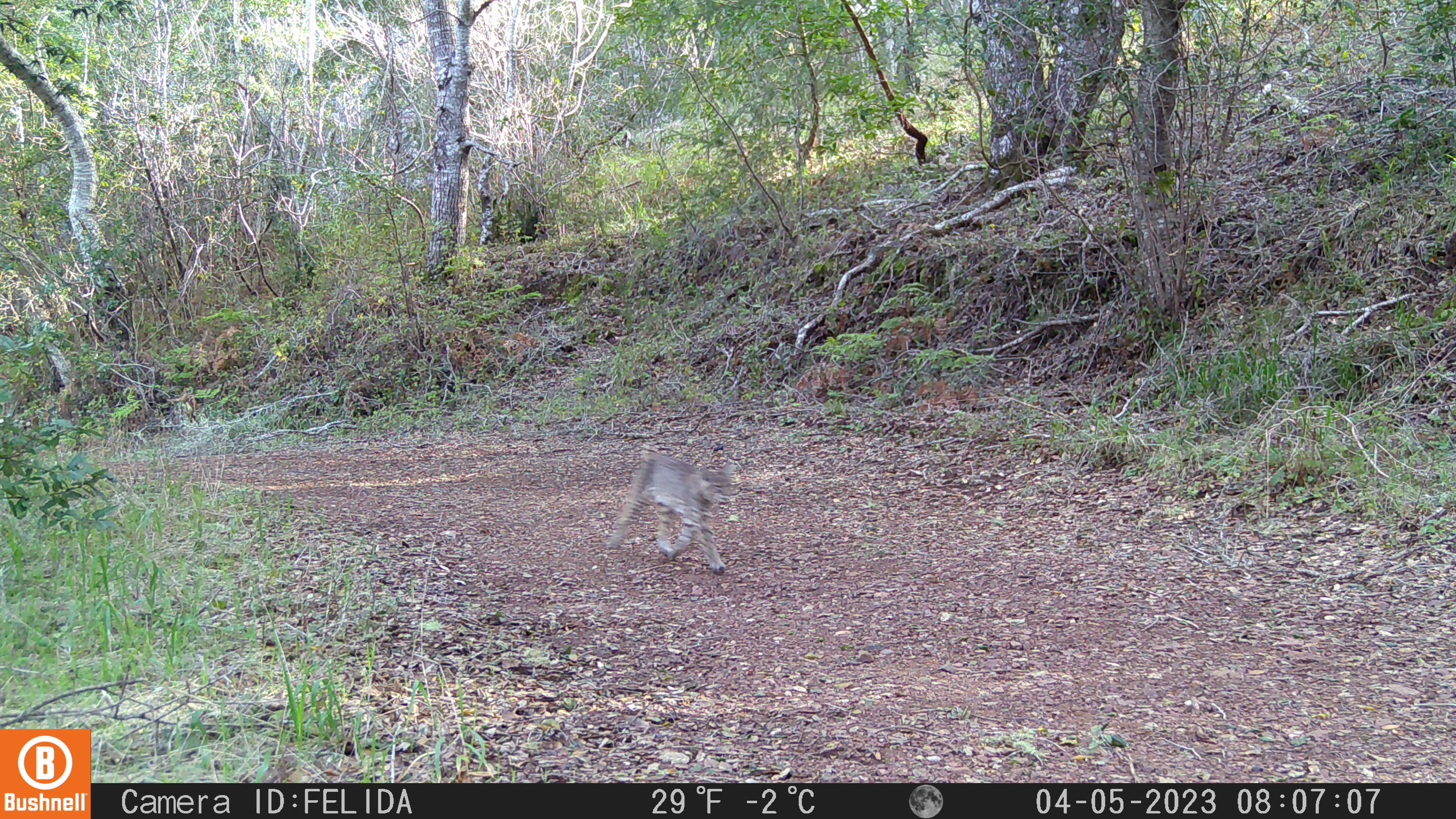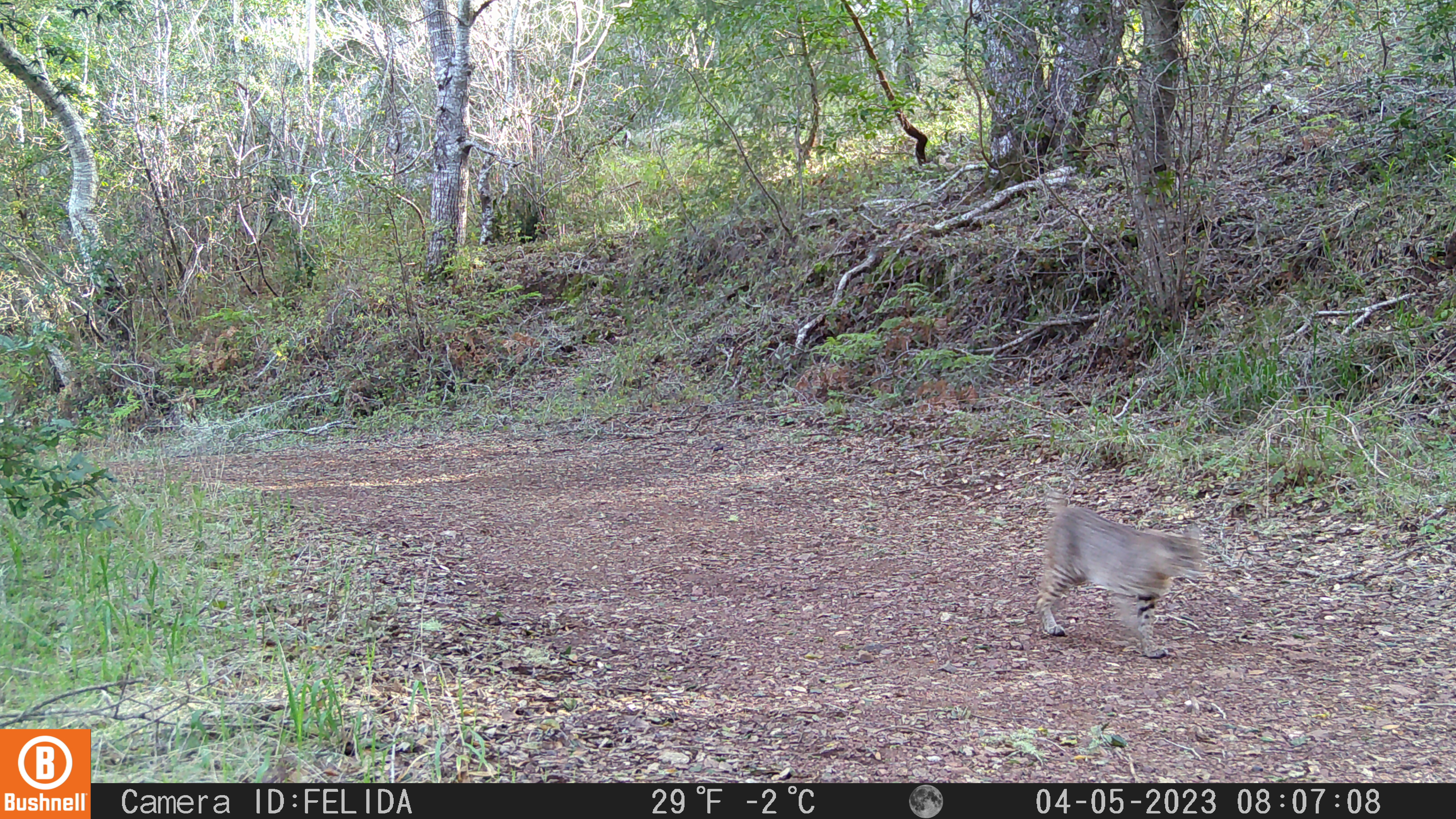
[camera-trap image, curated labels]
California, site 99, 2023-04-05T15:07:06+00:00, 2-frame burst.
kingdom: Animalia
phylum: Chordata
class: Mammalia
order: Carnivora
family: Felidae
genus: Lynx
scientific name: Lynx rufus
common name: bobcat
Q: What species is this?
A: Bobcat (Lynx rufus).